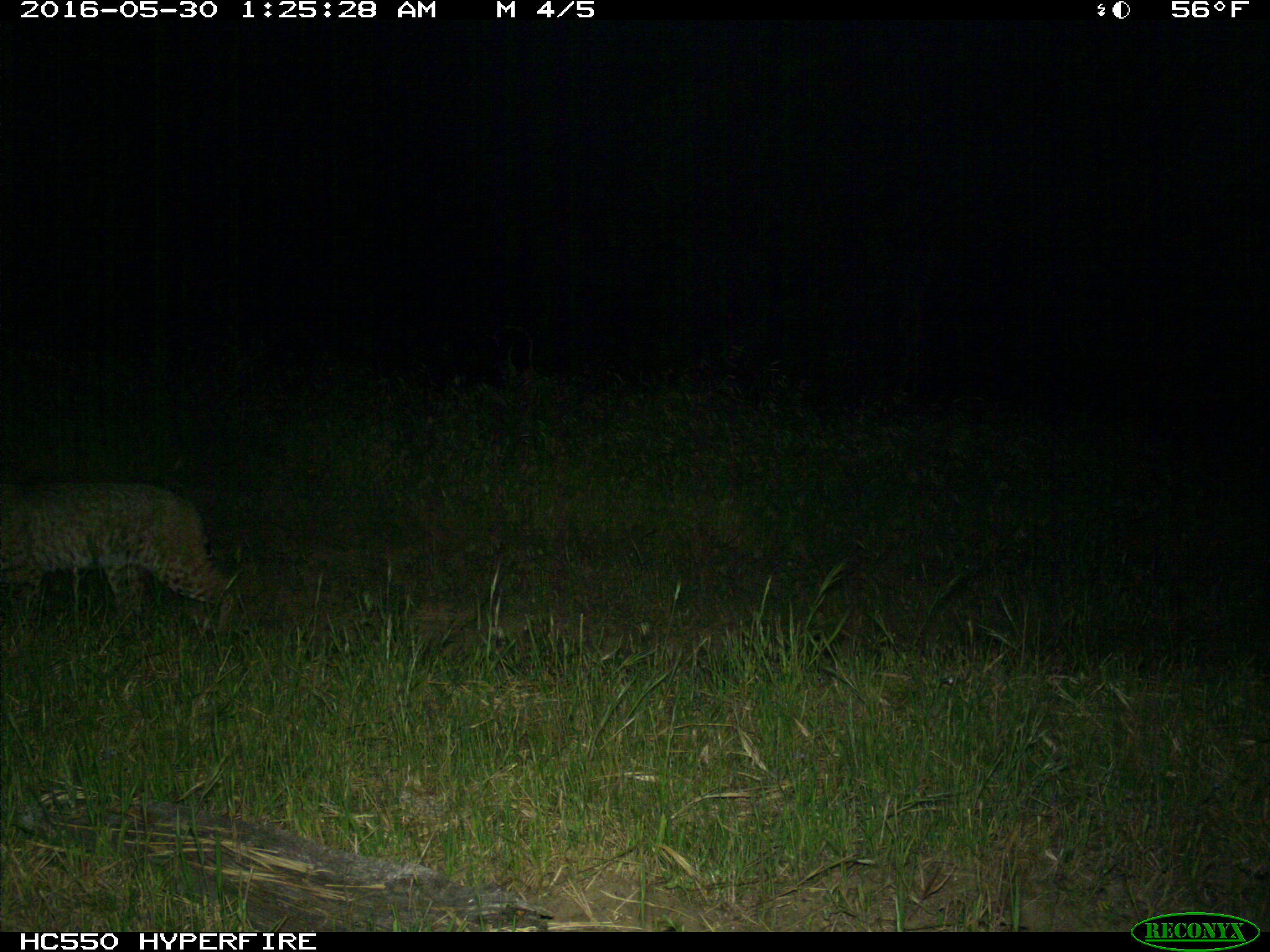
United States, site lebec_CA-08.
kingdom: Animalia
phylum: Chordata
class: Mammalia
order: Carnivora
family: Felidae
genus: Lynx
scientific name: Lynx rufus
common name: bobcat